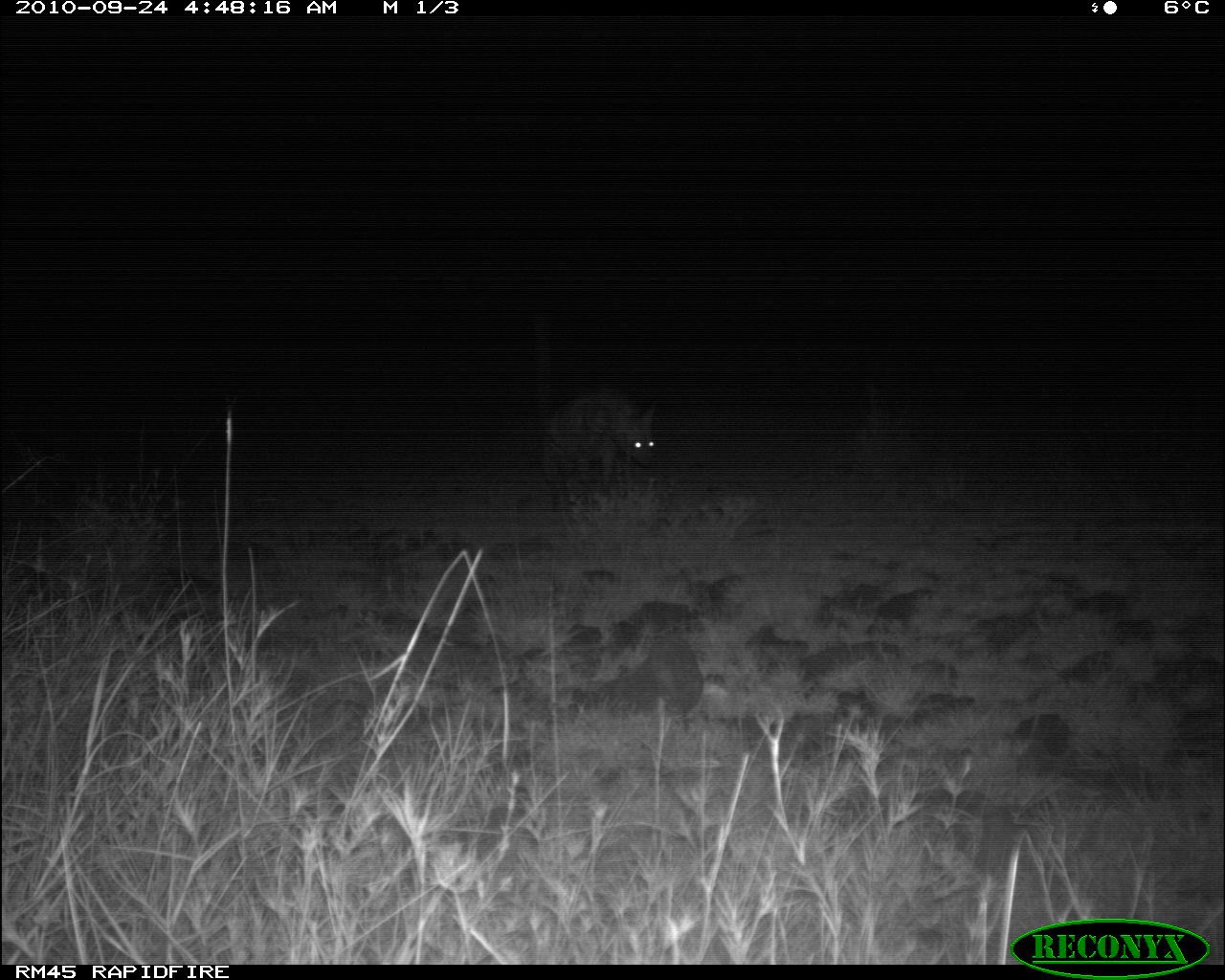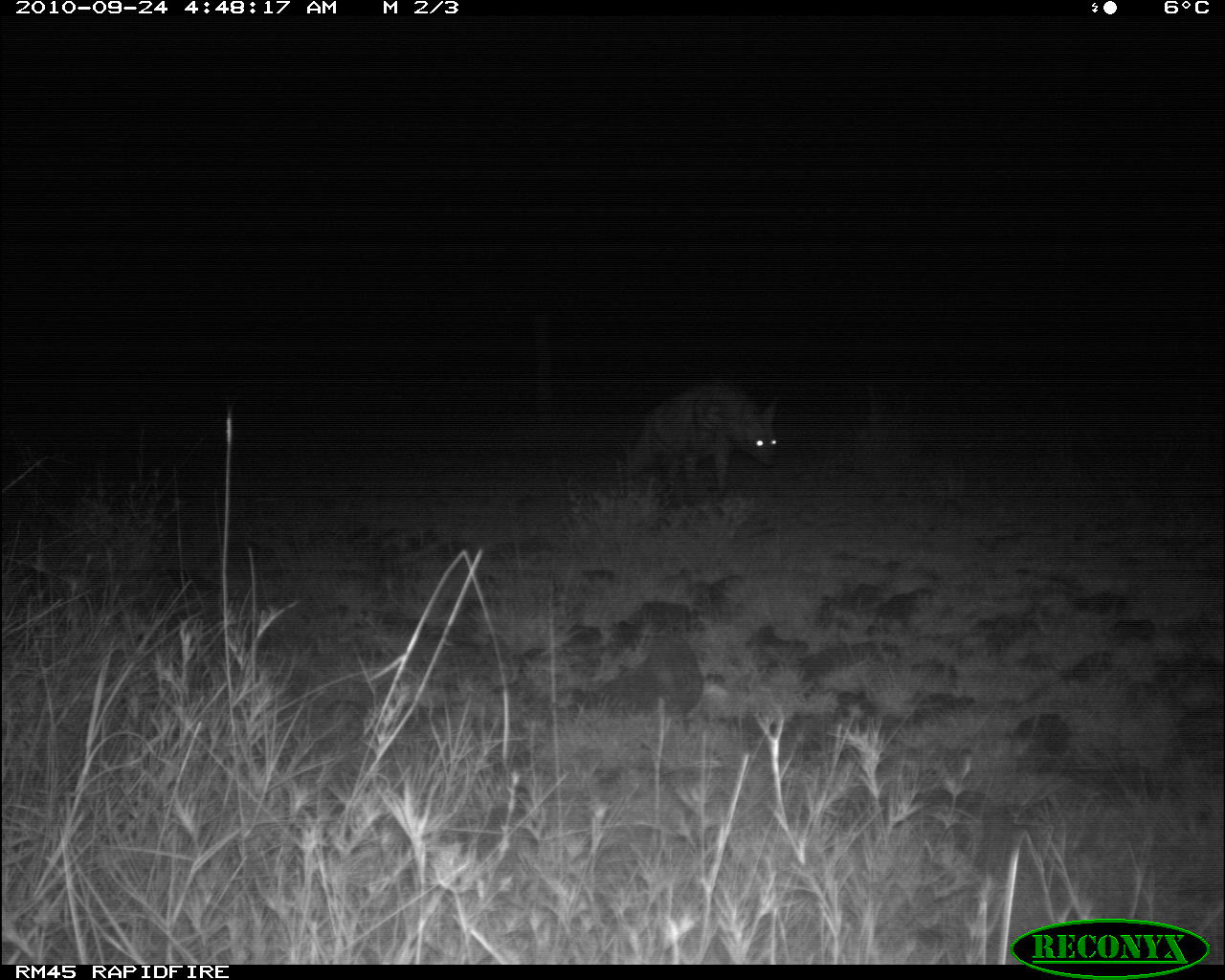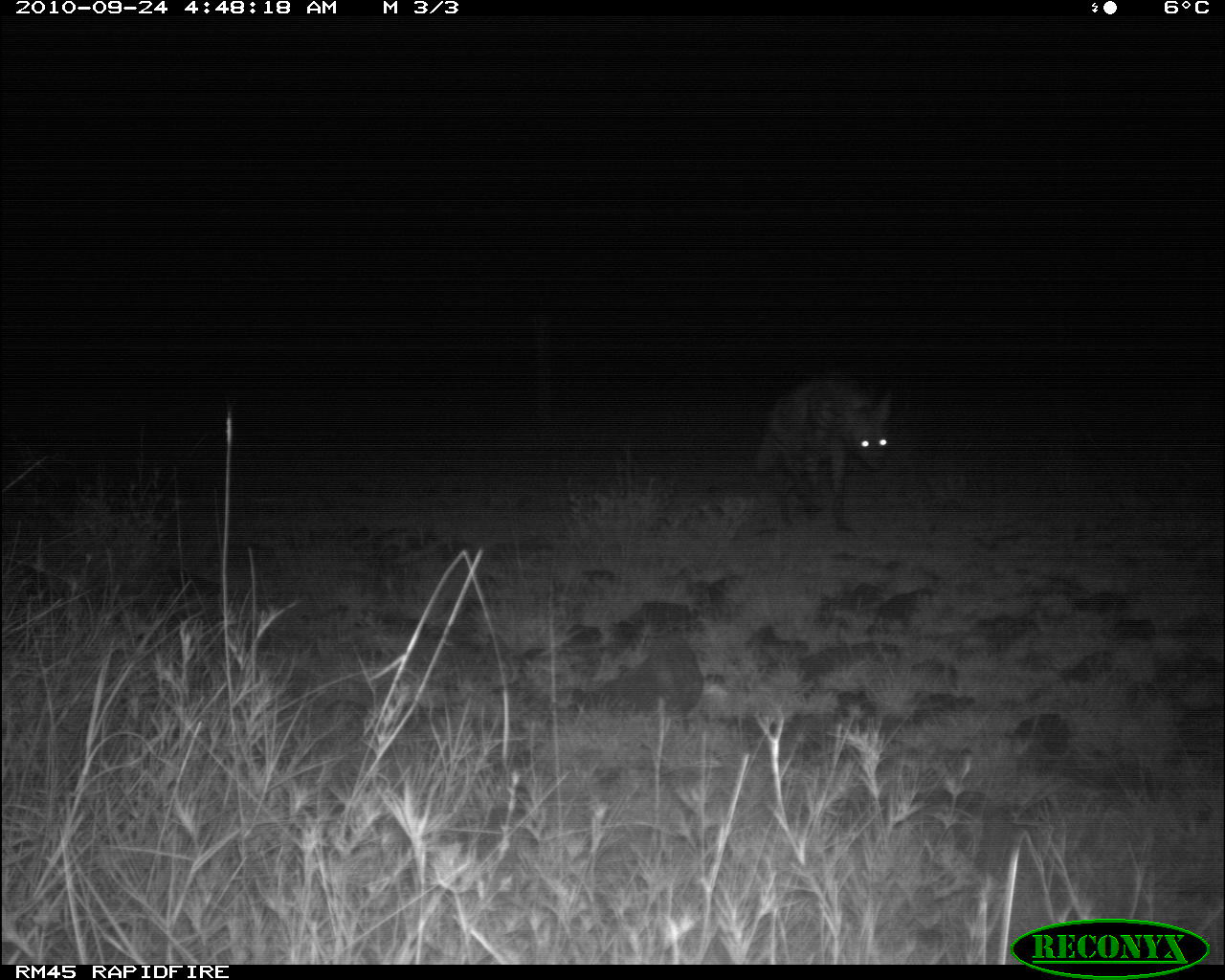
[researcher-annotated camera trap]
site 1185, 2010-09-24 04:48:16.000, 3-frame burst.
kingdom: Animalia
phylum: Chordata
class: Mammalia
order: Carnivora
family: Hyaenidae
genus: Hyaena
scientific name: Hyaena hyaena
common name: striped hyena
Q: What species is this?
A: Hyaena hyaena (striped hyena).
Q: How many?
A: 1.